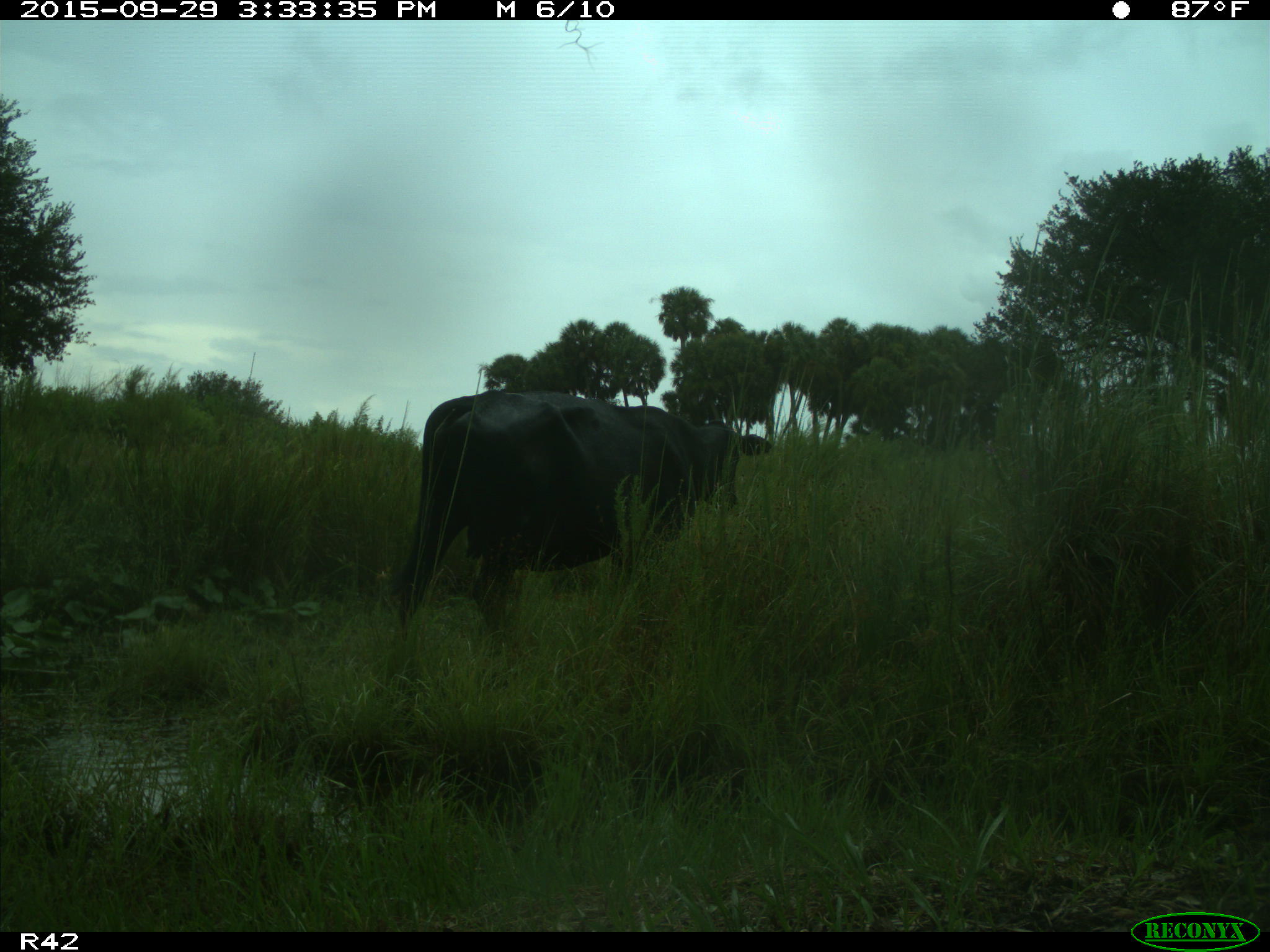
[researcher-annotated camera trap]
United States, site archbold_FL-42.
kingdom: Animalia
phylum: Chordata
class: Mammalia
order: Artiodactyla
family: Bovidae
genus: Bos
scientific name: Bos taurus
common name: domestic cow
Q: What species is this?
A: Bos taurus (domestic cow).